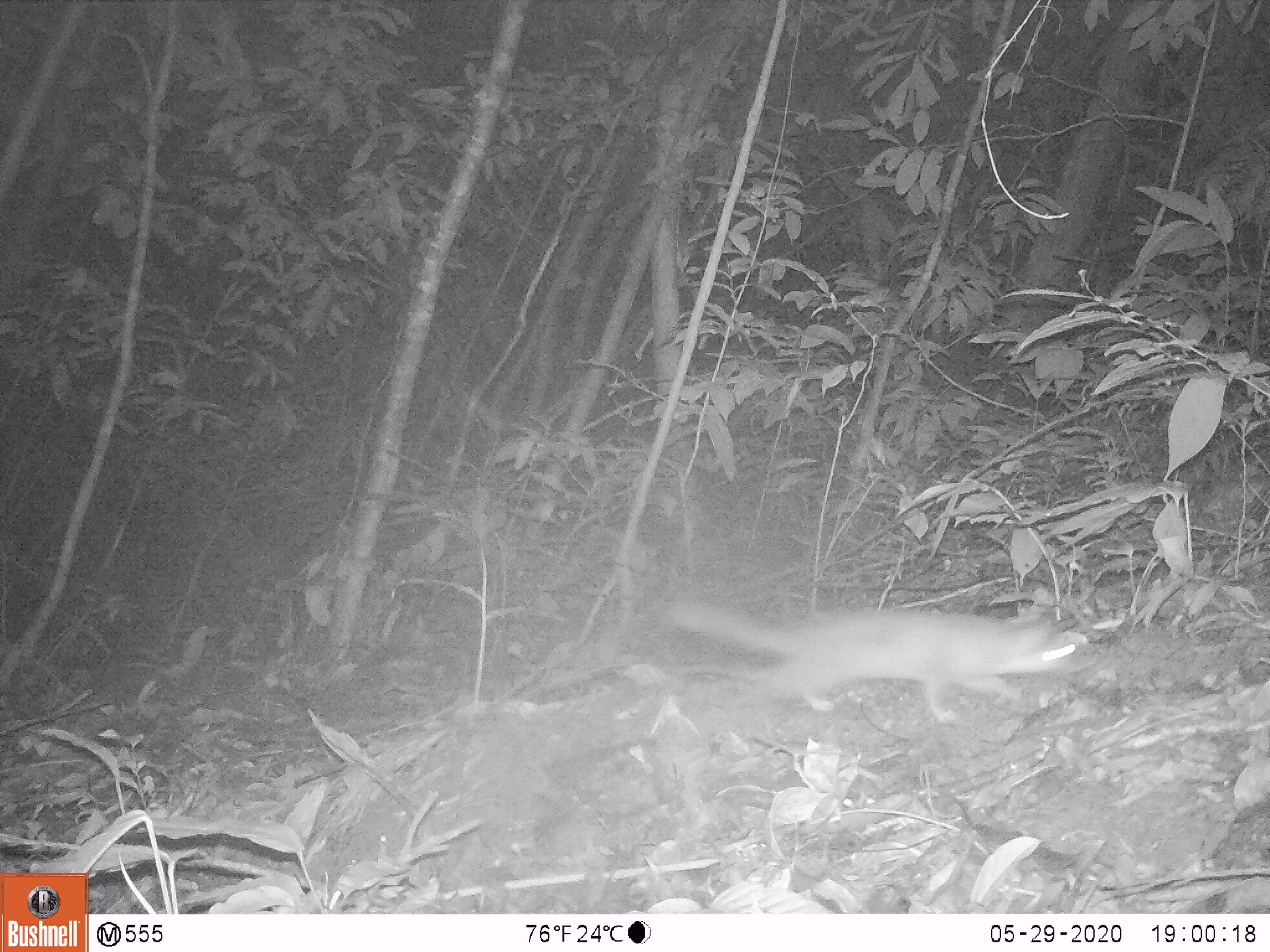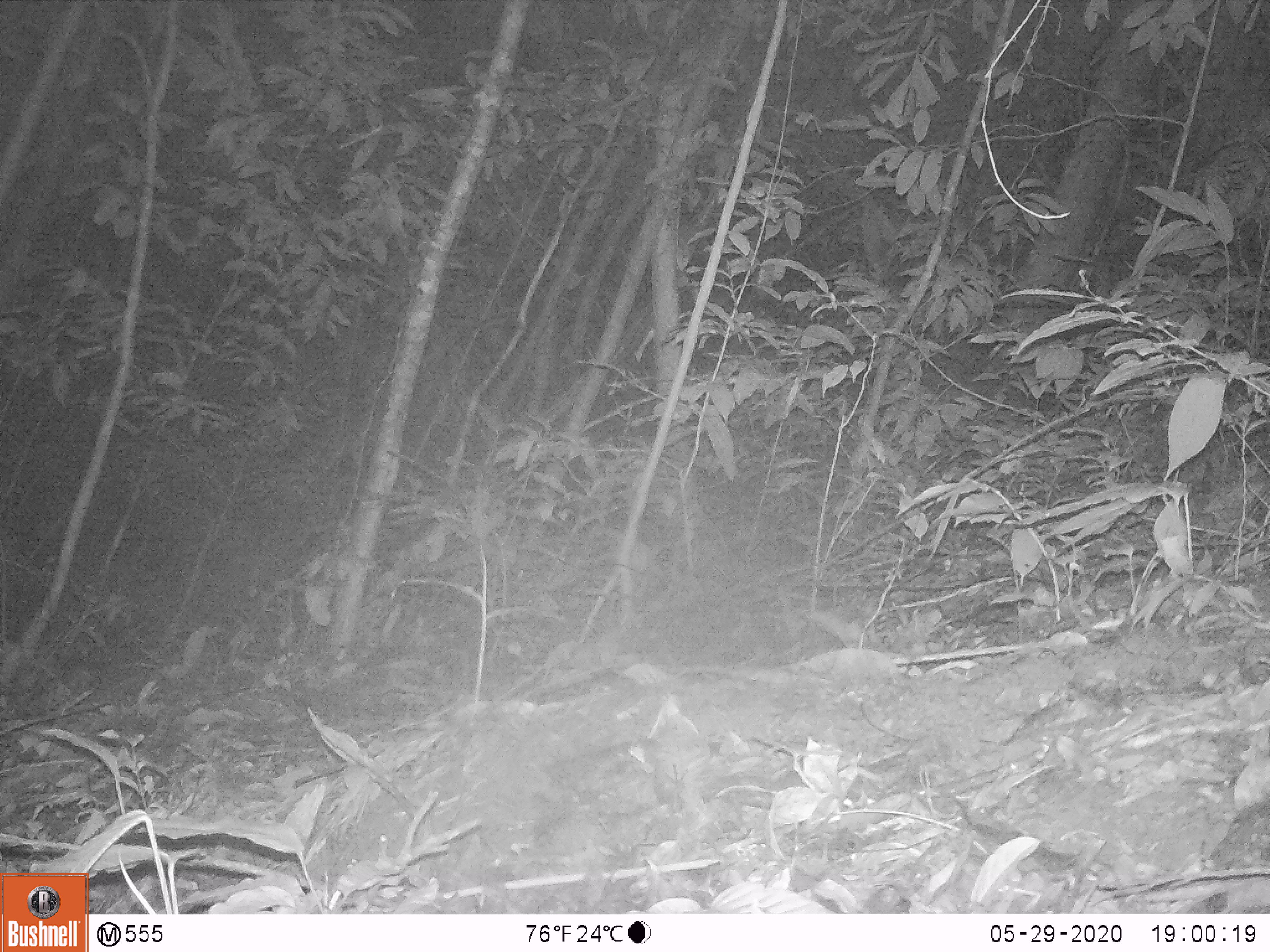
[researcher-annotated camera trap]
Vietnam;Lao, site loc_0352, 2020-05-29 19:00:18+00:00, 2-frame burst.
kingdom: Animalia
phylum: Chordata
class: Mammalia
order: Carnivora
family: Mustelidae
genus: Melogale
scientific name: Melogale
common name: ferret badger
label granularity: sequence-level